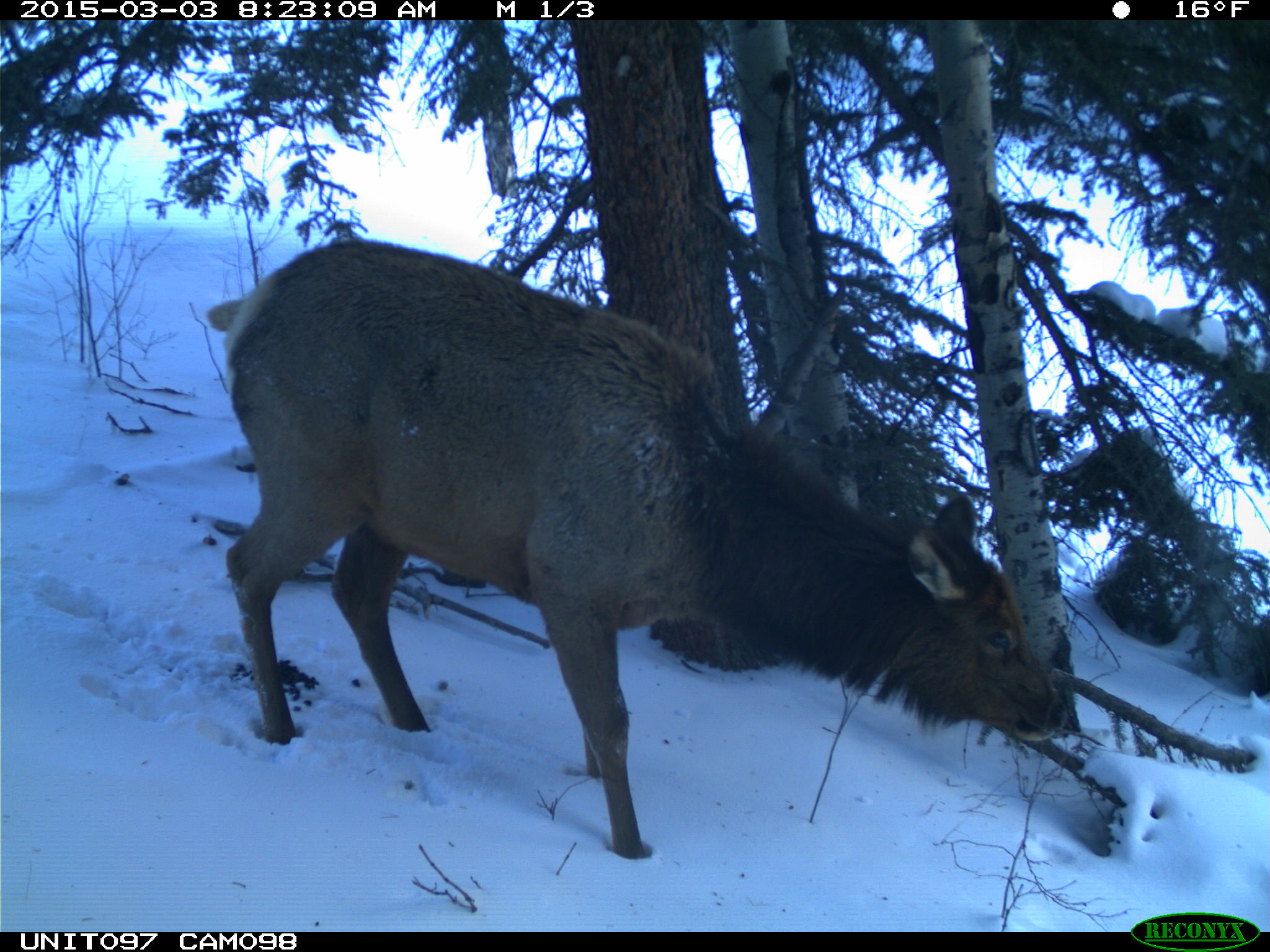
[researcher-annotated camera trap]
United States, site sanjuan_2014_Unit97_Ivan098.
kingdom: Animalia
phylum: Chordata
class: Mammalia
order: Artiodactyla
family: Cervidae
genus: Cervus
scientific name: Cervus elaphus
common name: red deer